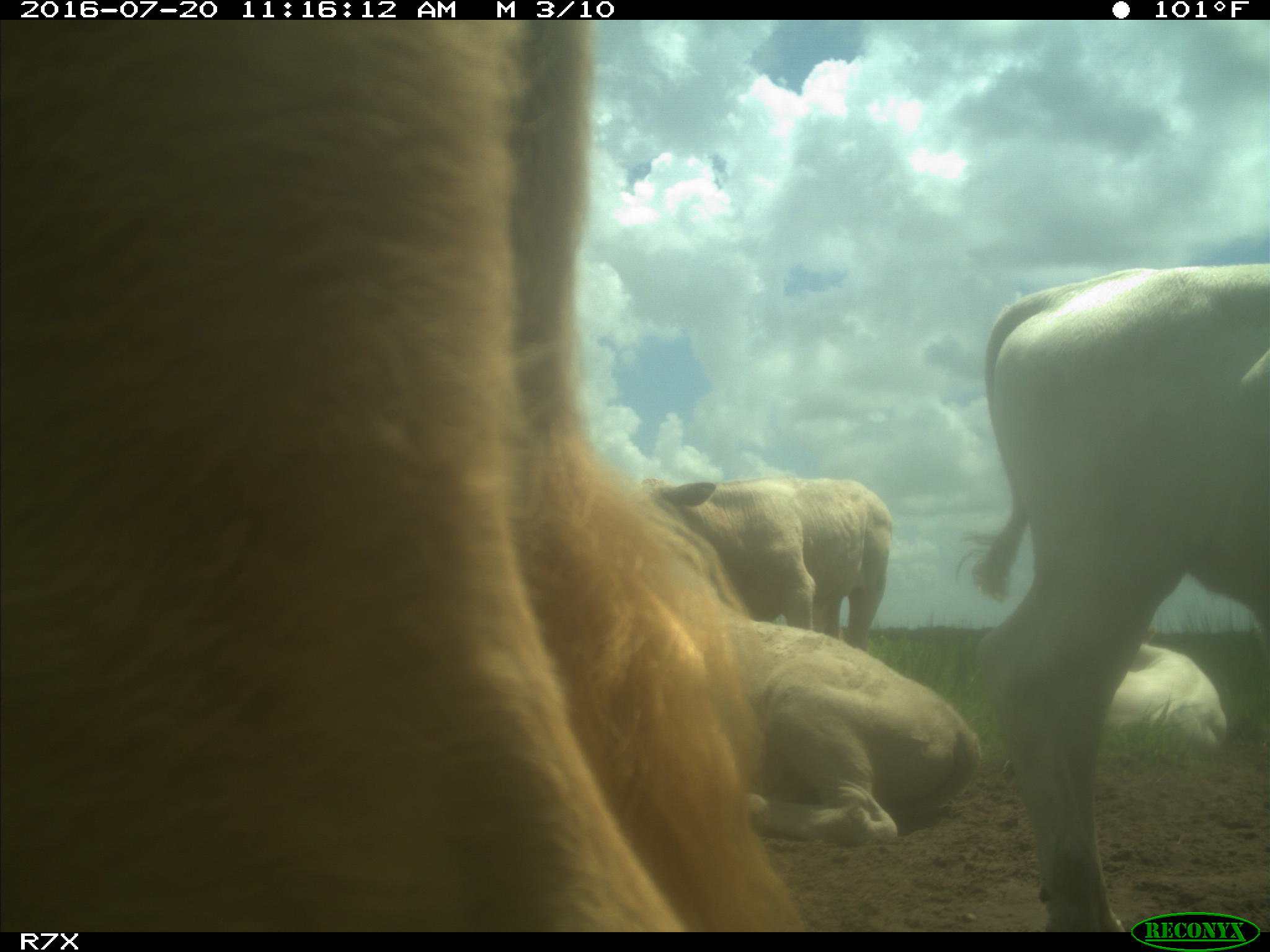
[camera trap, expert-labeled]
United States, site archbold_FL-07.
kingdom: Animalia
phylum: Chordata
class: Mammalia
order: Artiodactyla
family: Bovidae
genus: Bos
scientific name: Bos taurus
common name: domestic cow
Bos taurus (domestic cow).